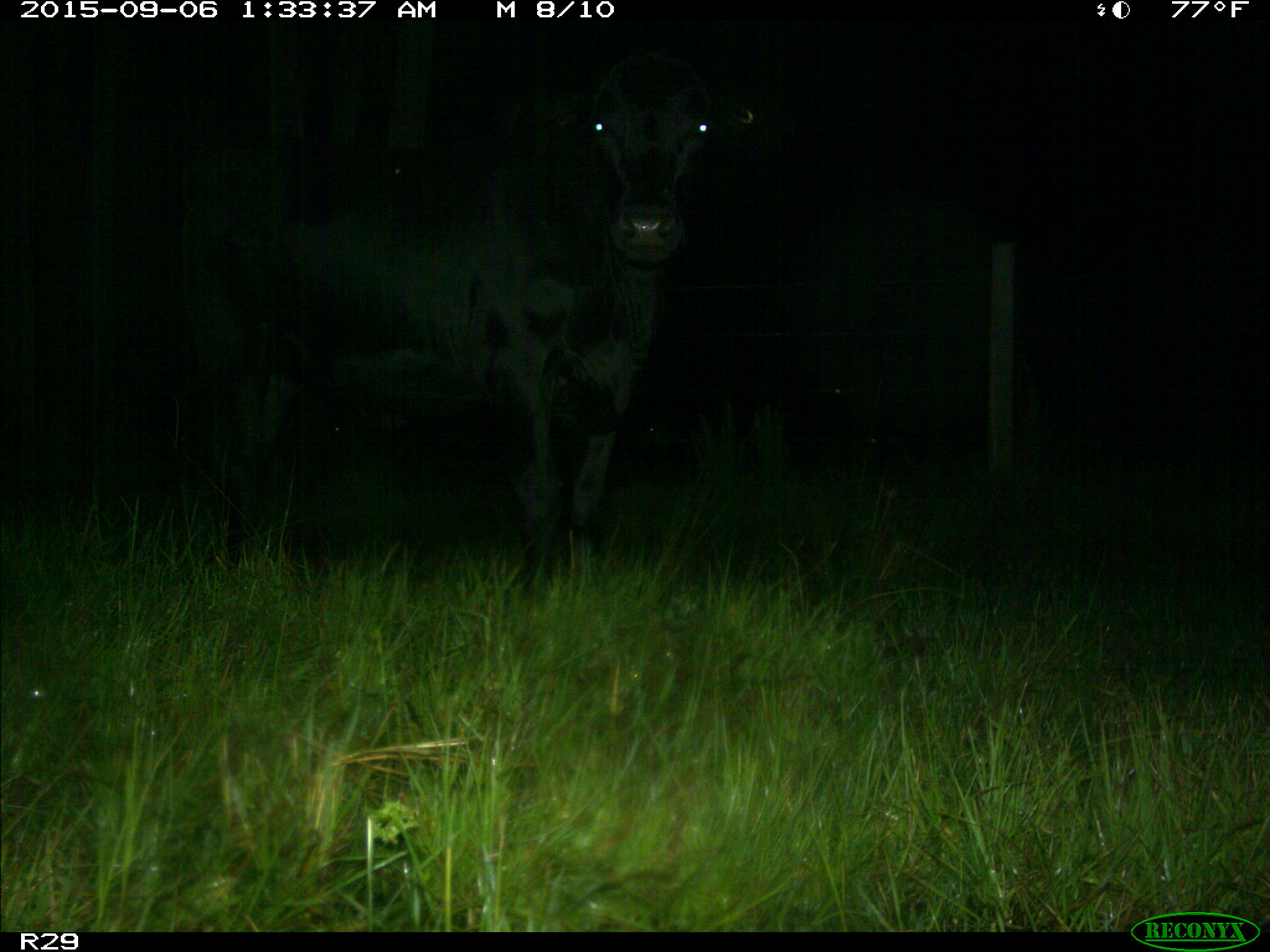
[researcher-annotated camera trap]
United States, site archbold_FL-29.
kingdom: Animalia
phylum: Chordata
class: Mammalia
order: Artiodactyla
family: Bovidae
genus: Bos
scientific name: Bos taurus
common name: domestic cow